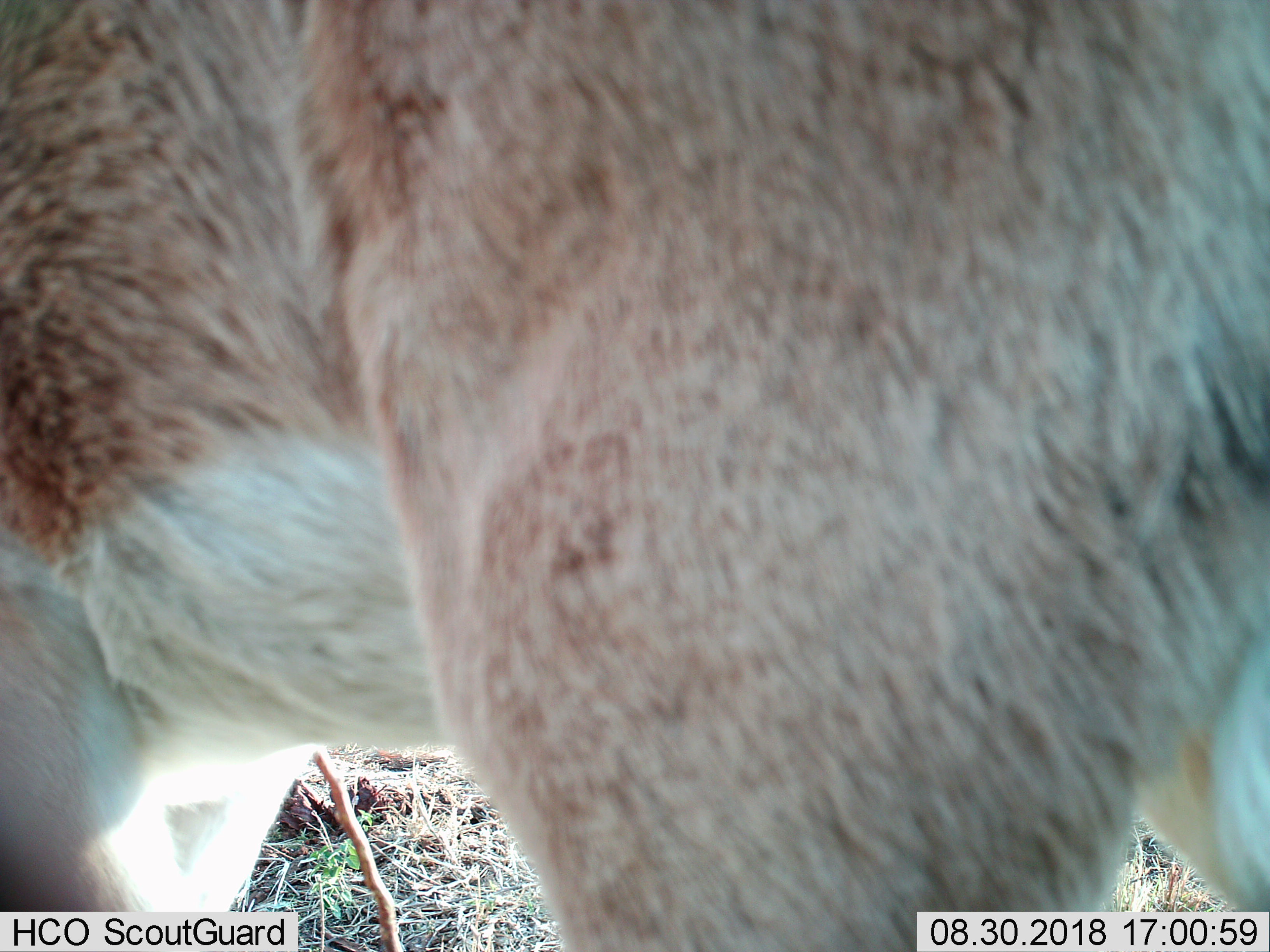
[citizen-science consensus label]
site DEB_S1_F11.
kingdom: Animalia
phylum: Chordata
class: Mammalia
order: Artiodactyla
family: Bovidae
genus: Redunca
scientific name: Redunca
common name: reedbuck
Reedbuck (Redunca), count 1. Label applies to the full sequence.